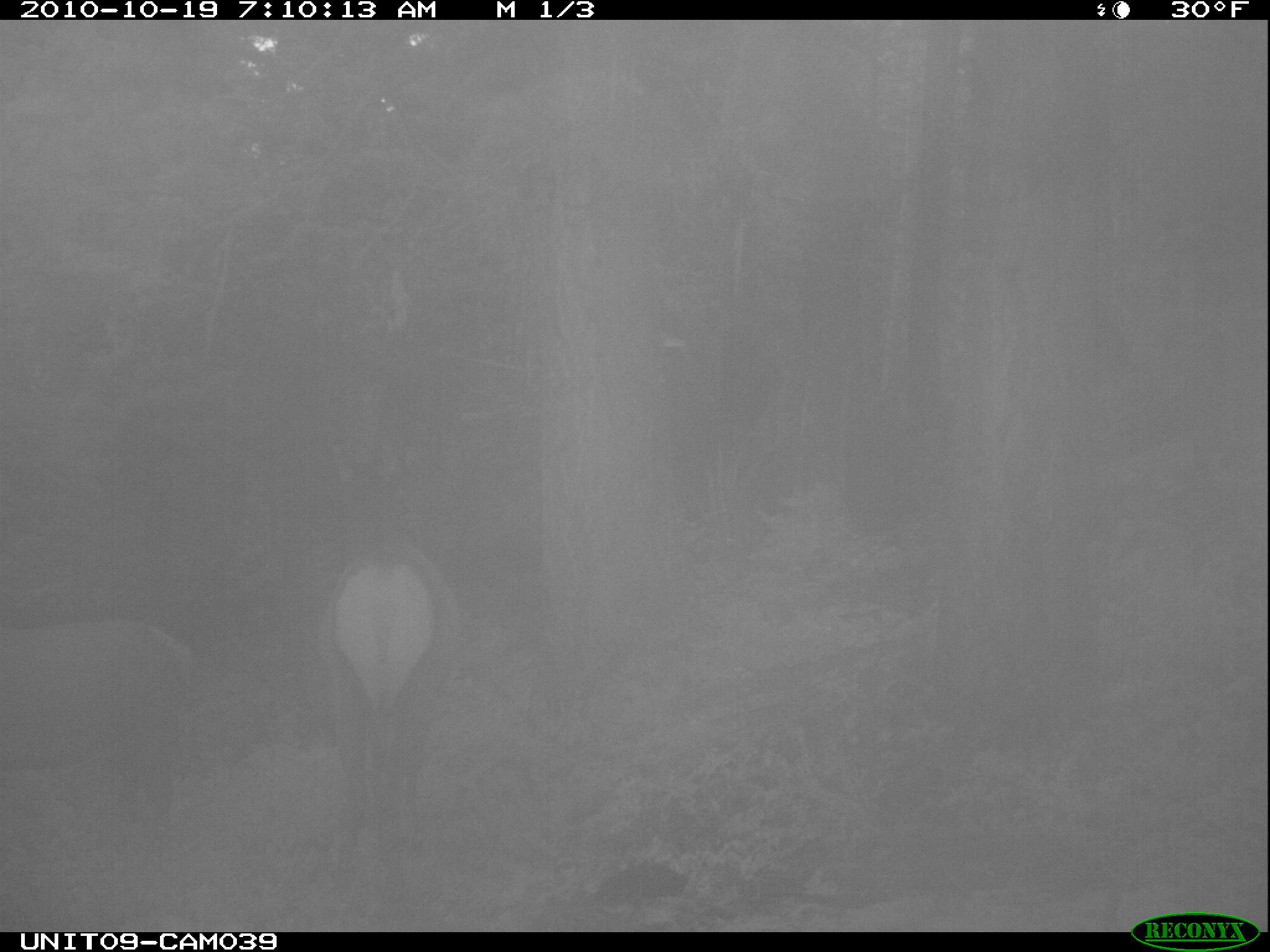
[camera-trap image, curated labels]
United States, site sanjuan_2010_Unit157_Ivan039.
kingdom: Animalia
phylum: Chordata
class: Mammalia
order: Artiodactyla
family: Cervidae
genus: Cervus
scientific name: Cervus elaphus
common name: red deer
Cervus elaphus (red deer).